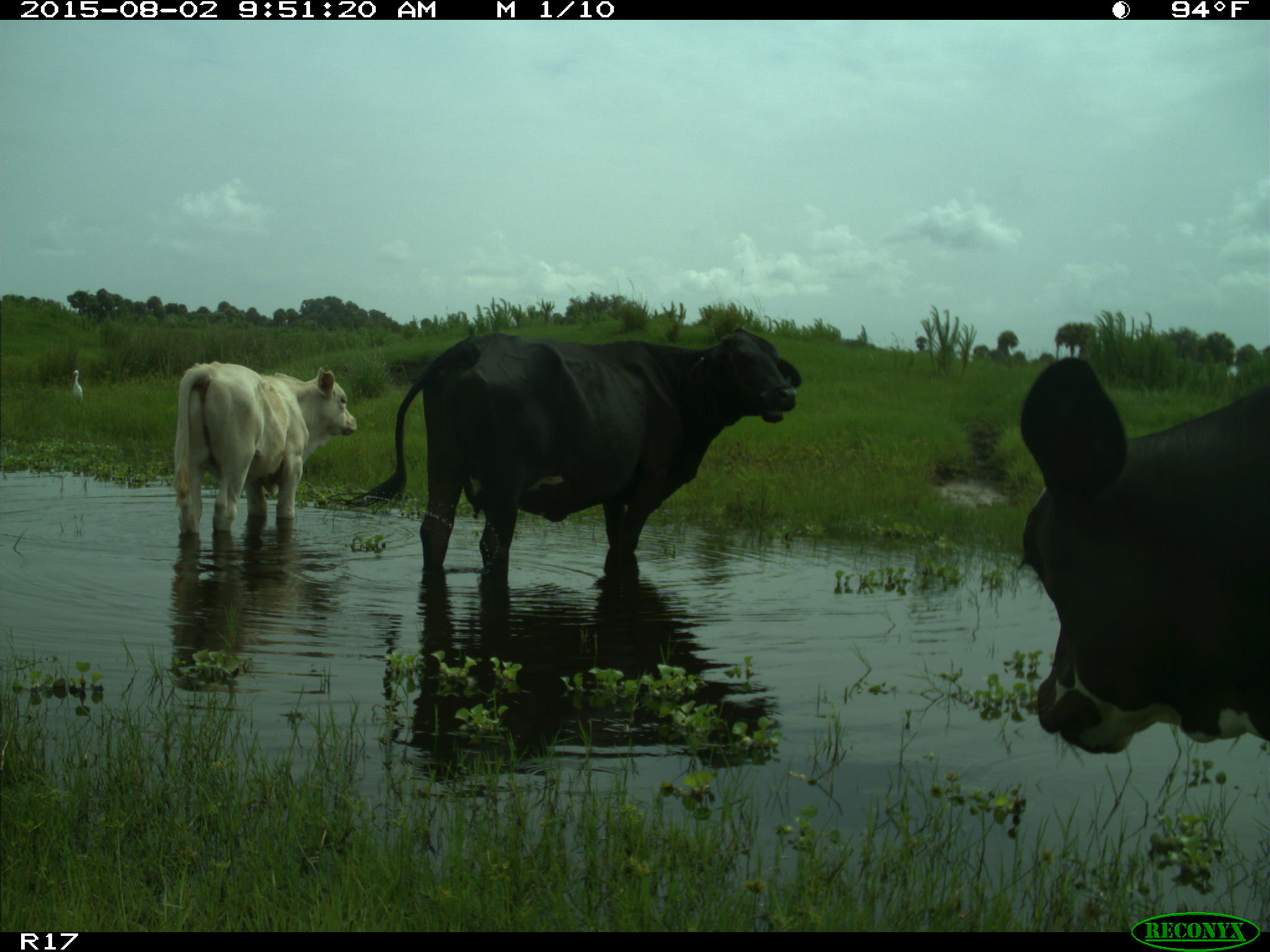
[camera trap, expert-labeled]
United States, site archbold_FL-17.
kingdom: Animalia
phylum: Chordata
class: Mammalia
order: Artiodactyla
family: Bovidae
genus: Bos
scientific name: Bos taurus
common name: domestic cow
Bos taurus (domestic cow).